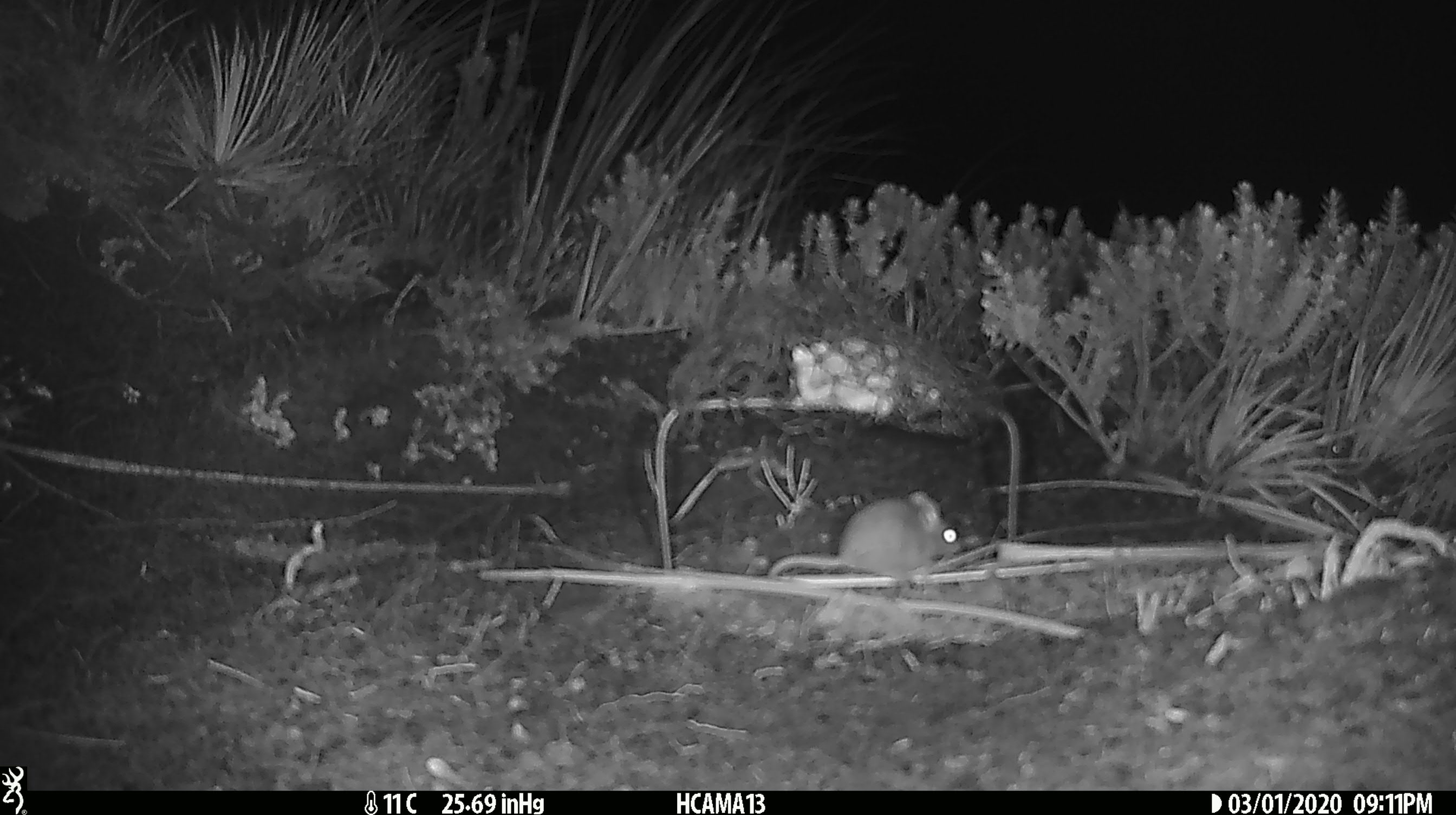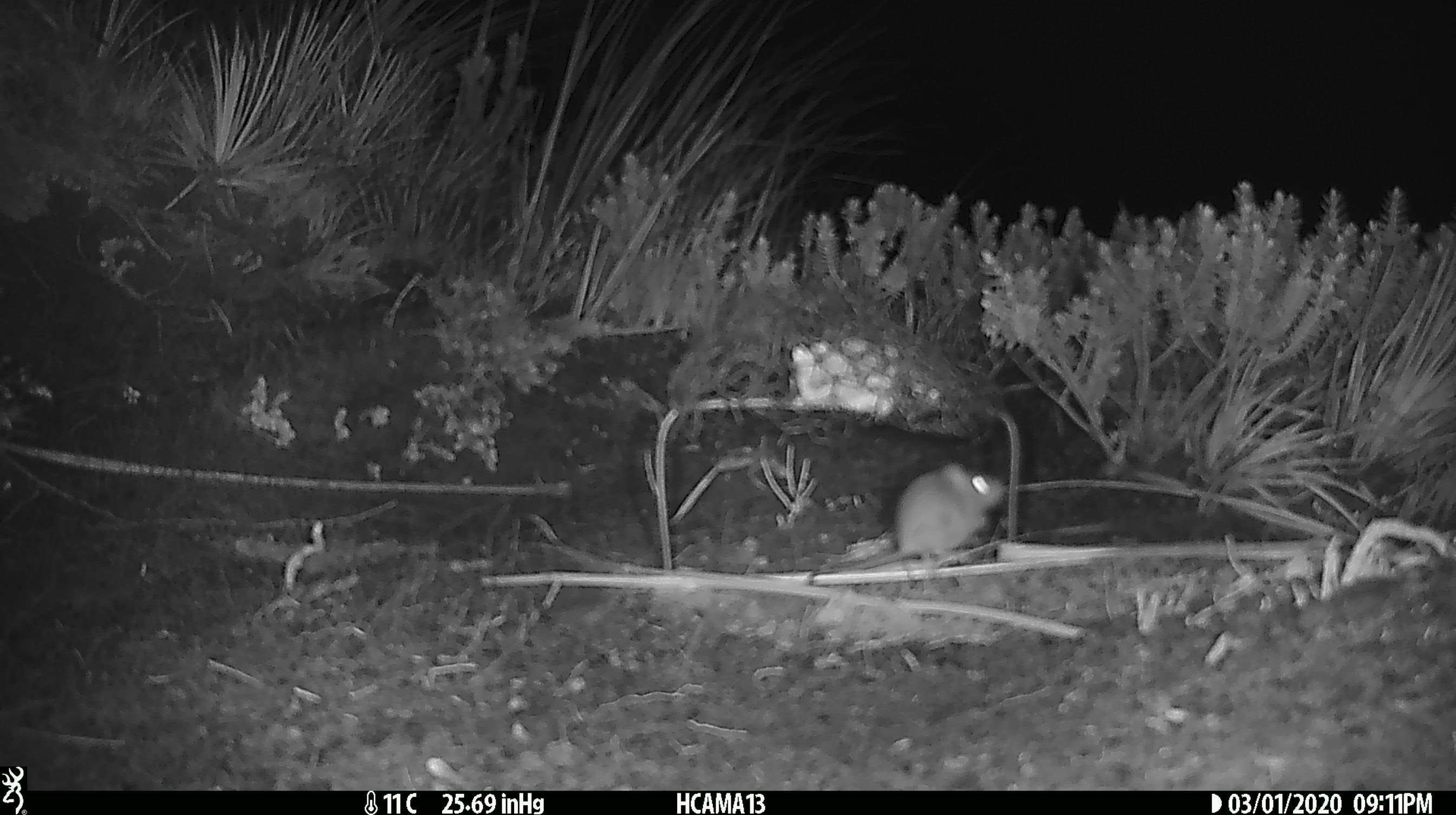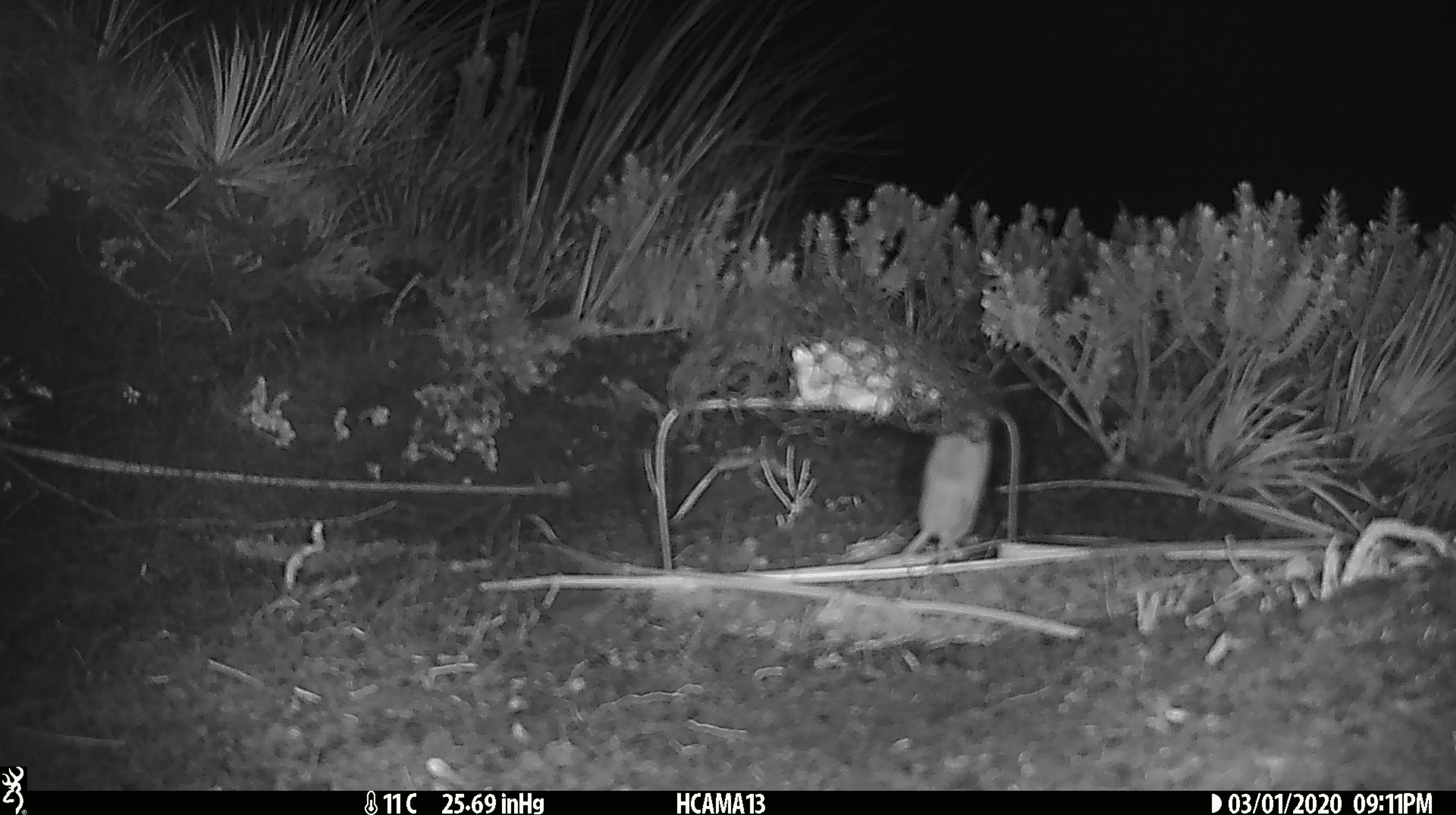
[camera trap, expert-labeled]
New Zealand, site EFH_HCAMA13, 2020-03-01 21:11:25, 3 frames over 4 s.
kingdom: Animalia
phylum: Chordata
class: Mammalia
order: Rodentia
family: Muridae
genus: Mus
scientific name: Mus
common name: mouse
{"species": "mouse (Mus)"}